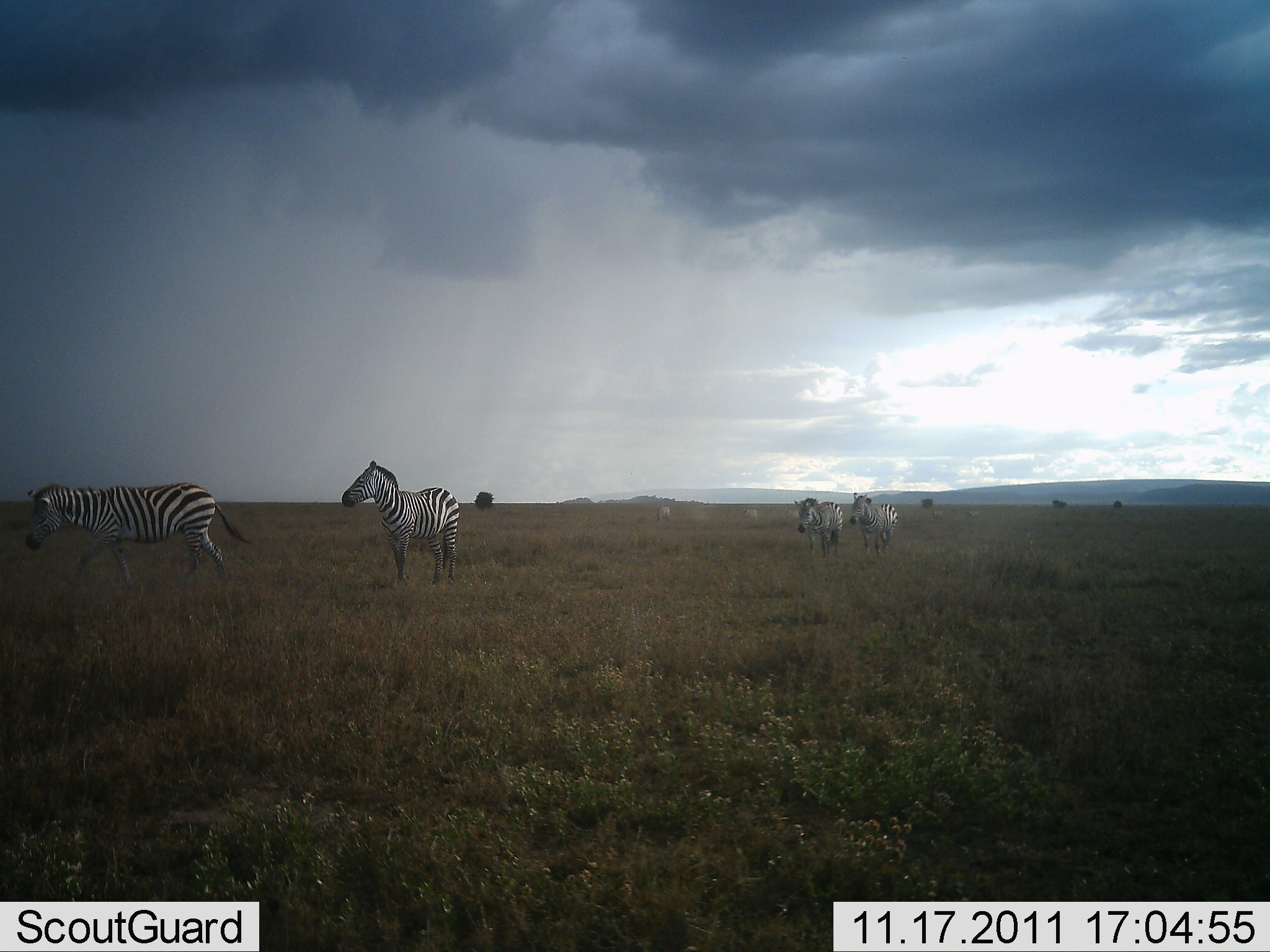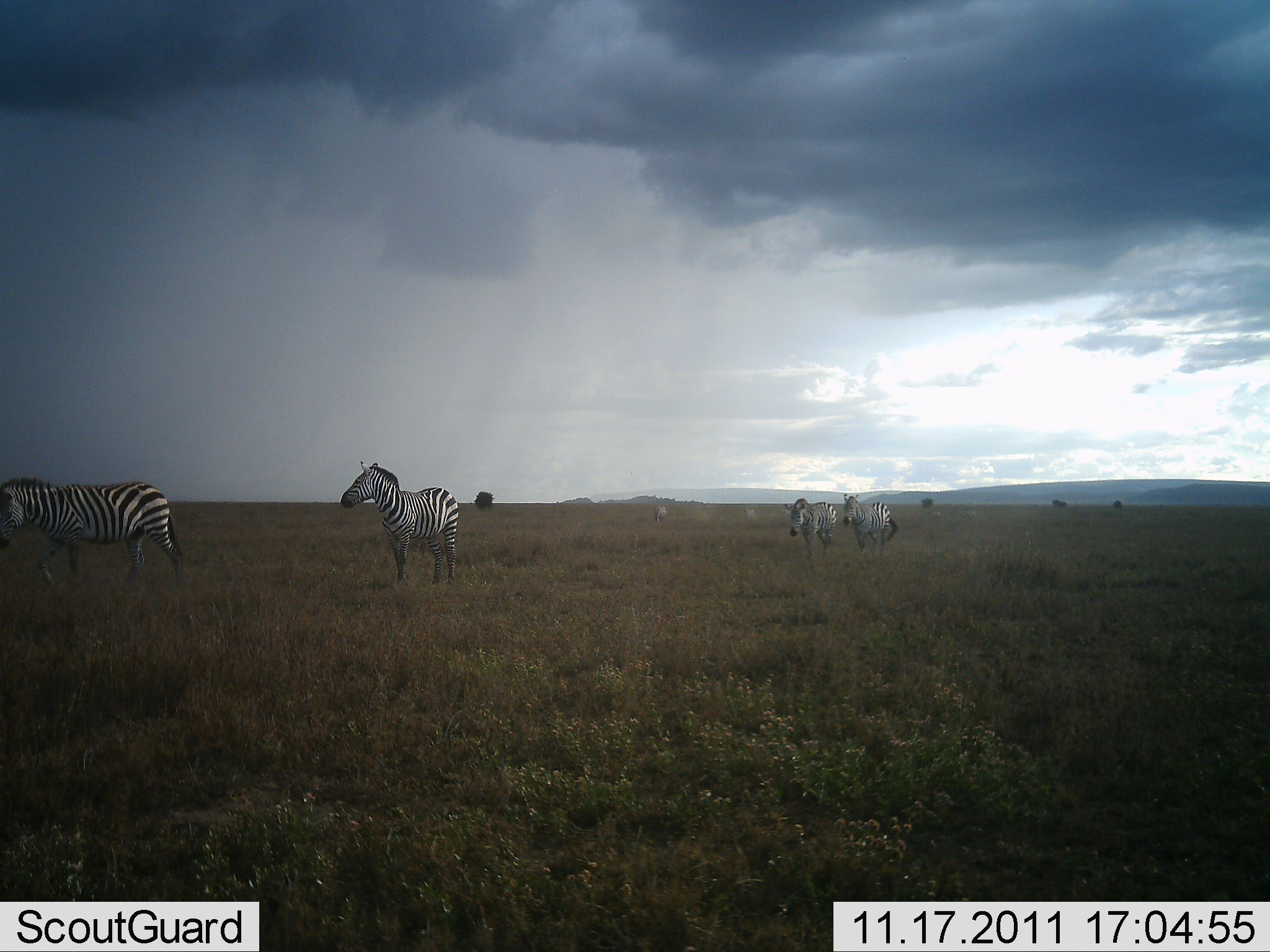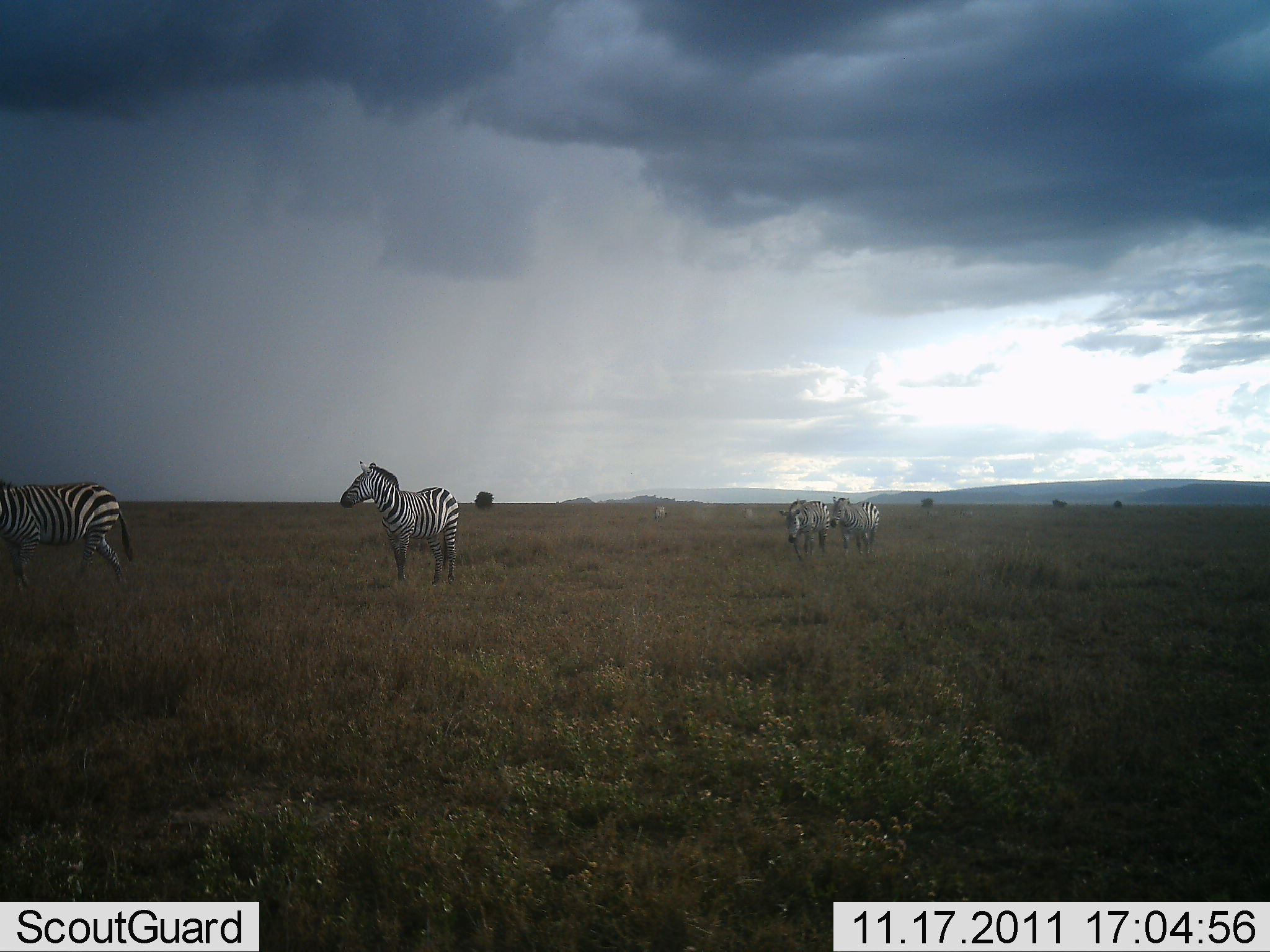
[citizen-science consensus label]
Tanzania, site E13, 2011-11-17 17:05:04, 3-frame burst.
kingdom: Animalia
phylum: Chordata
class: Mammalia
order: Perissodactyla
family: Equidae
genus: Equus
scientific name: Equus quagga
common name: plains zebra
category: zebra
Zebra (plains zebra) (Equus quagga), count 4. Behavior (volunteer vote fractions): standing 33%, resting 8%, moving 92%, interacting 0%. Young present (vote fraction): 0%. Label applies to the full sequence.